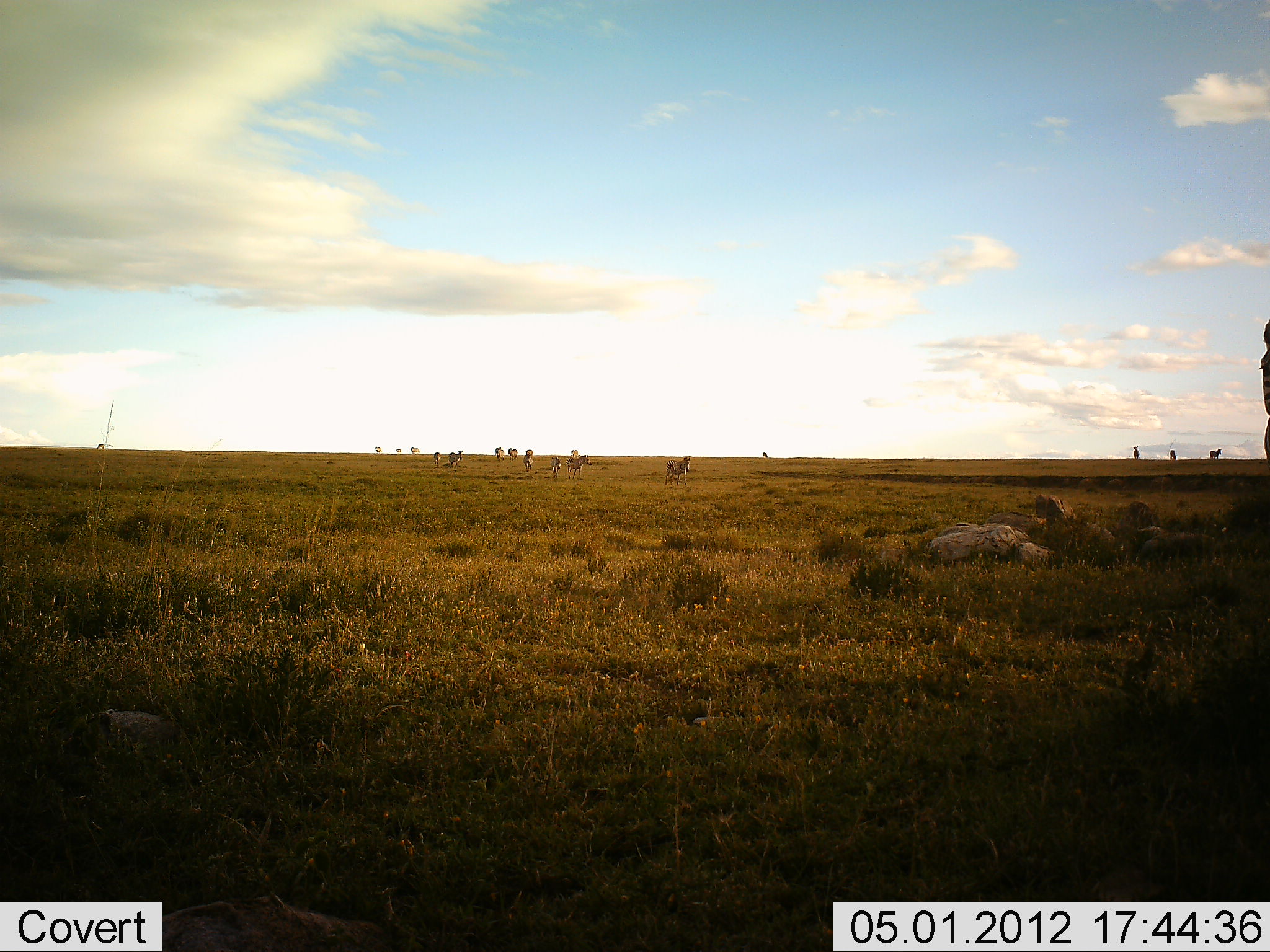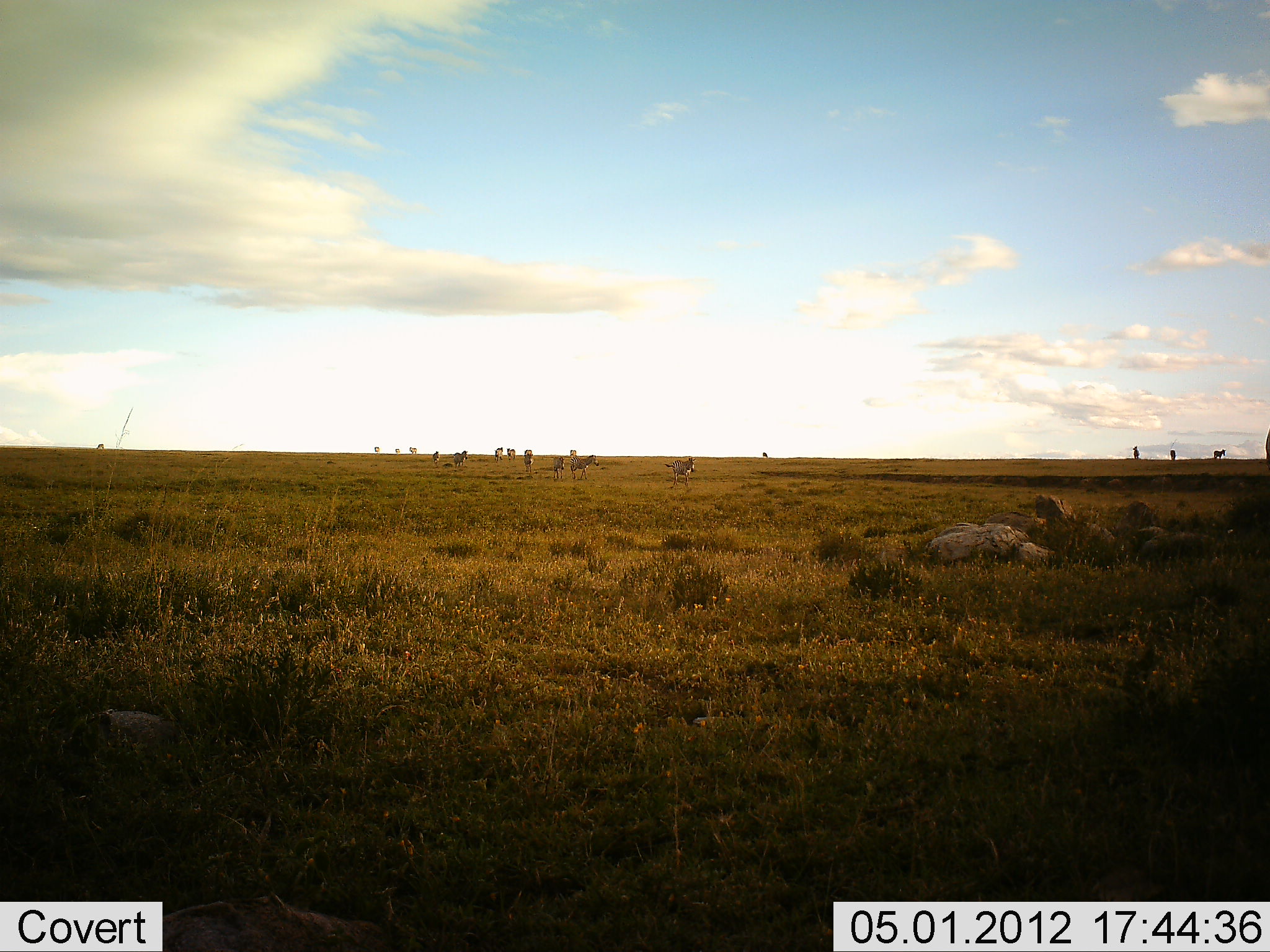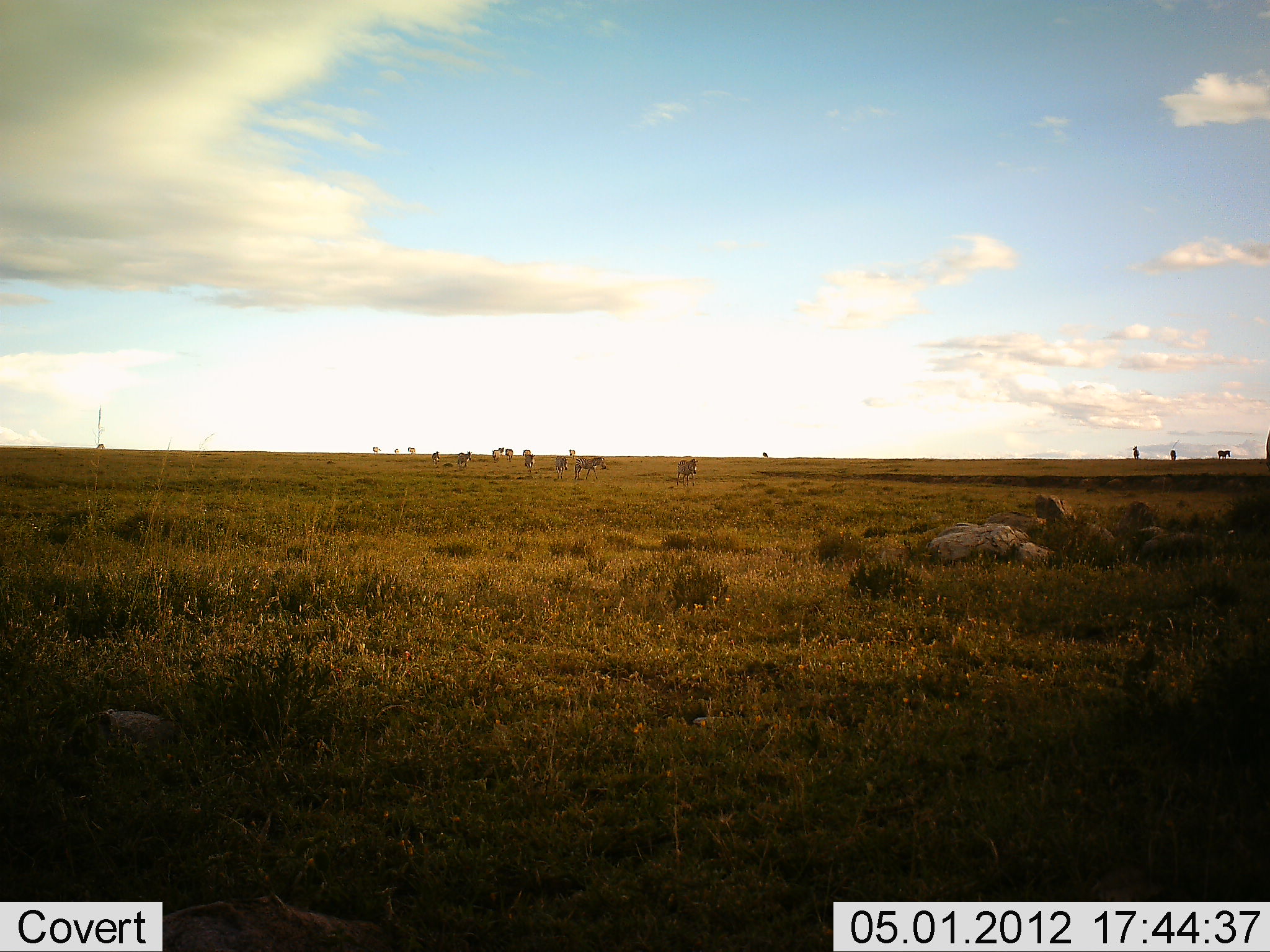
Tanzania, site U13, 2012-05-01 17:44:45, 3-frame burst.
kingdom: Animalia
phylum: Chordata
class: Mammalia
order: Perissodactyla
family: Equidae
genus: Equus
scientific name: Equus quagga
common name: plains zebra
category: zebra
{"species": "zebra (plains zebra) (Equus quagga)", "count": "11-50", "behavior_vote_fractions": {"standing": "32%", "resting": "0%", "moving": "88%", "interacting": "4%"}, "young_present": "4%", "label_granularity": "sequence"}